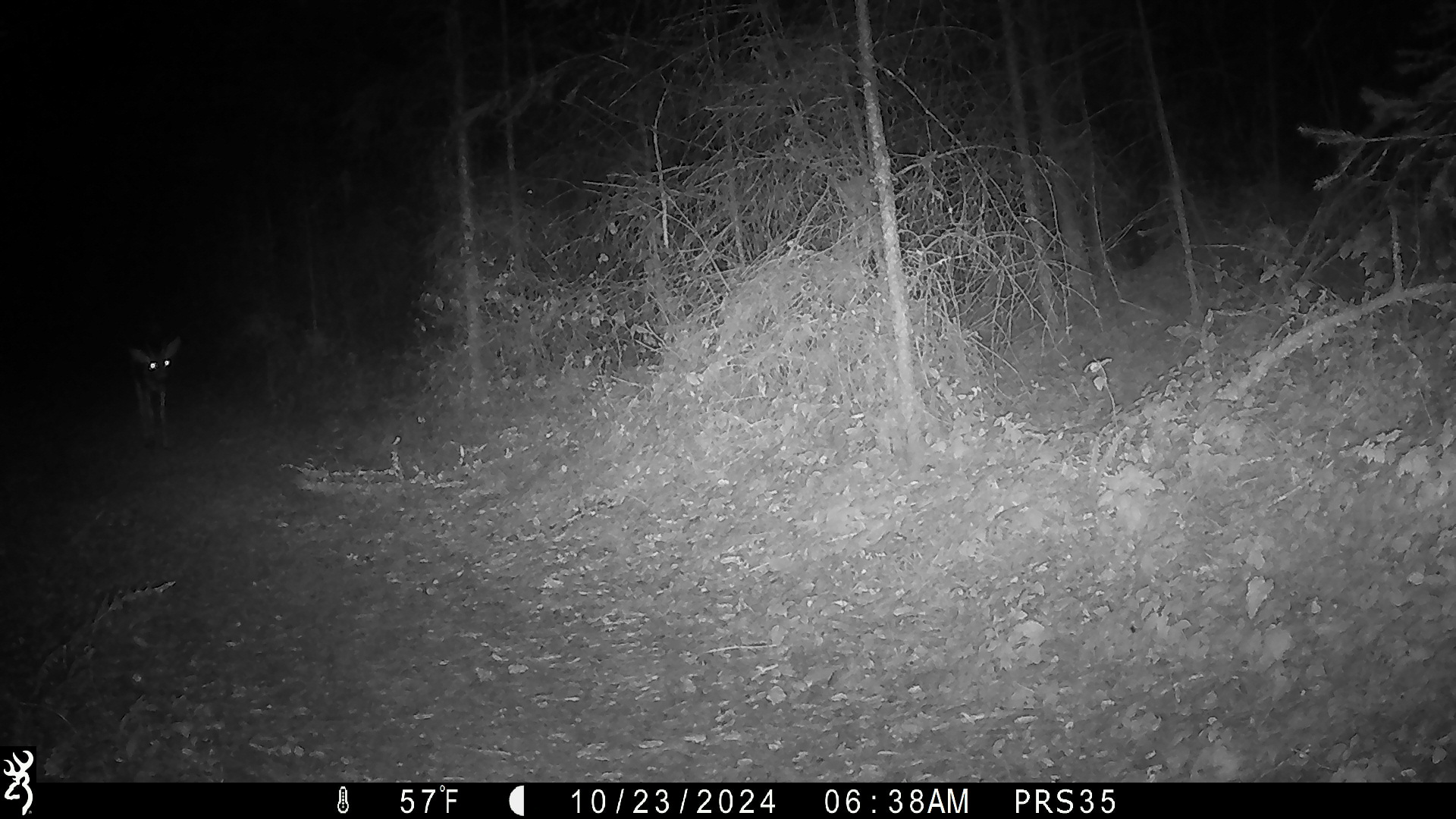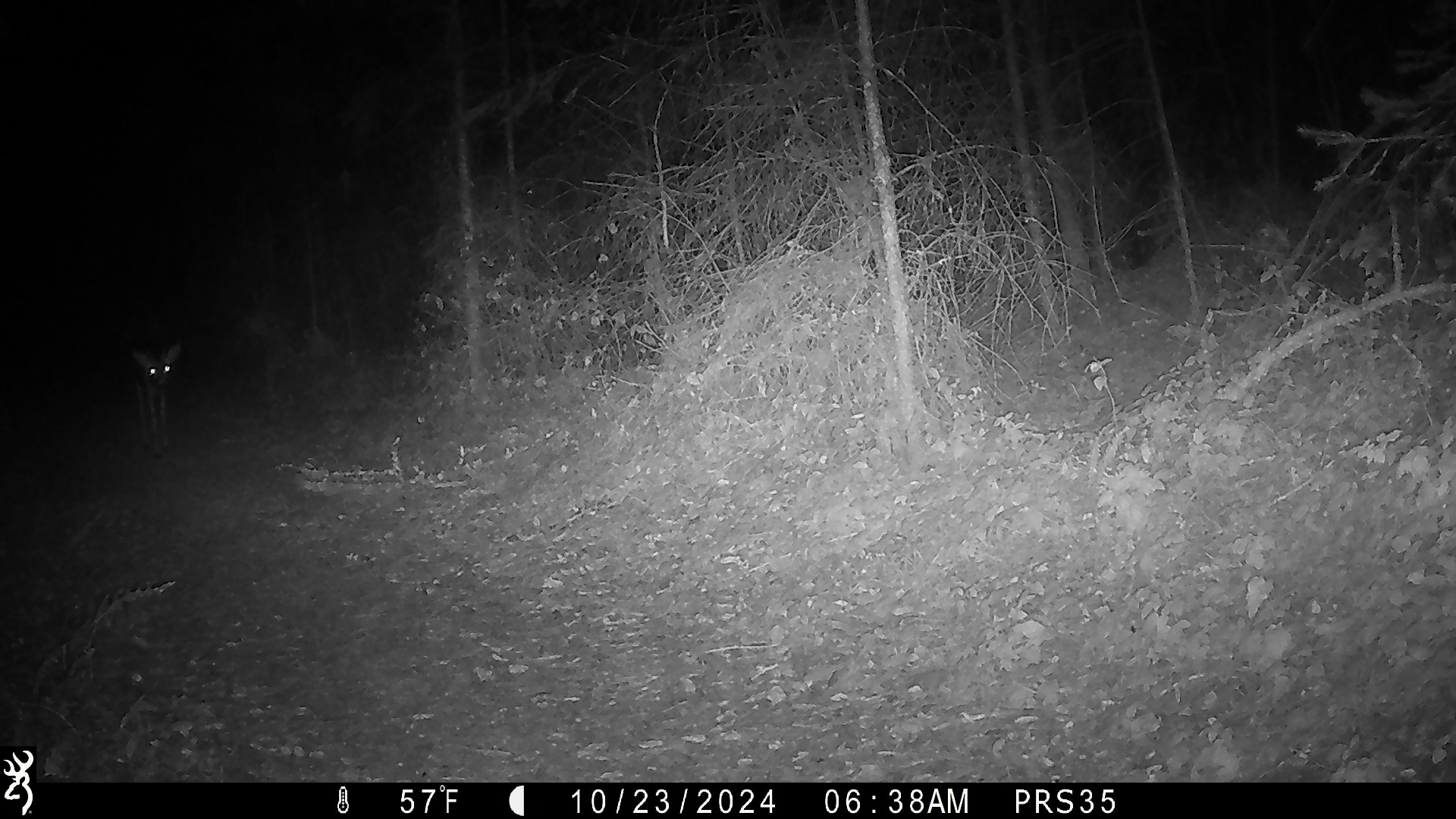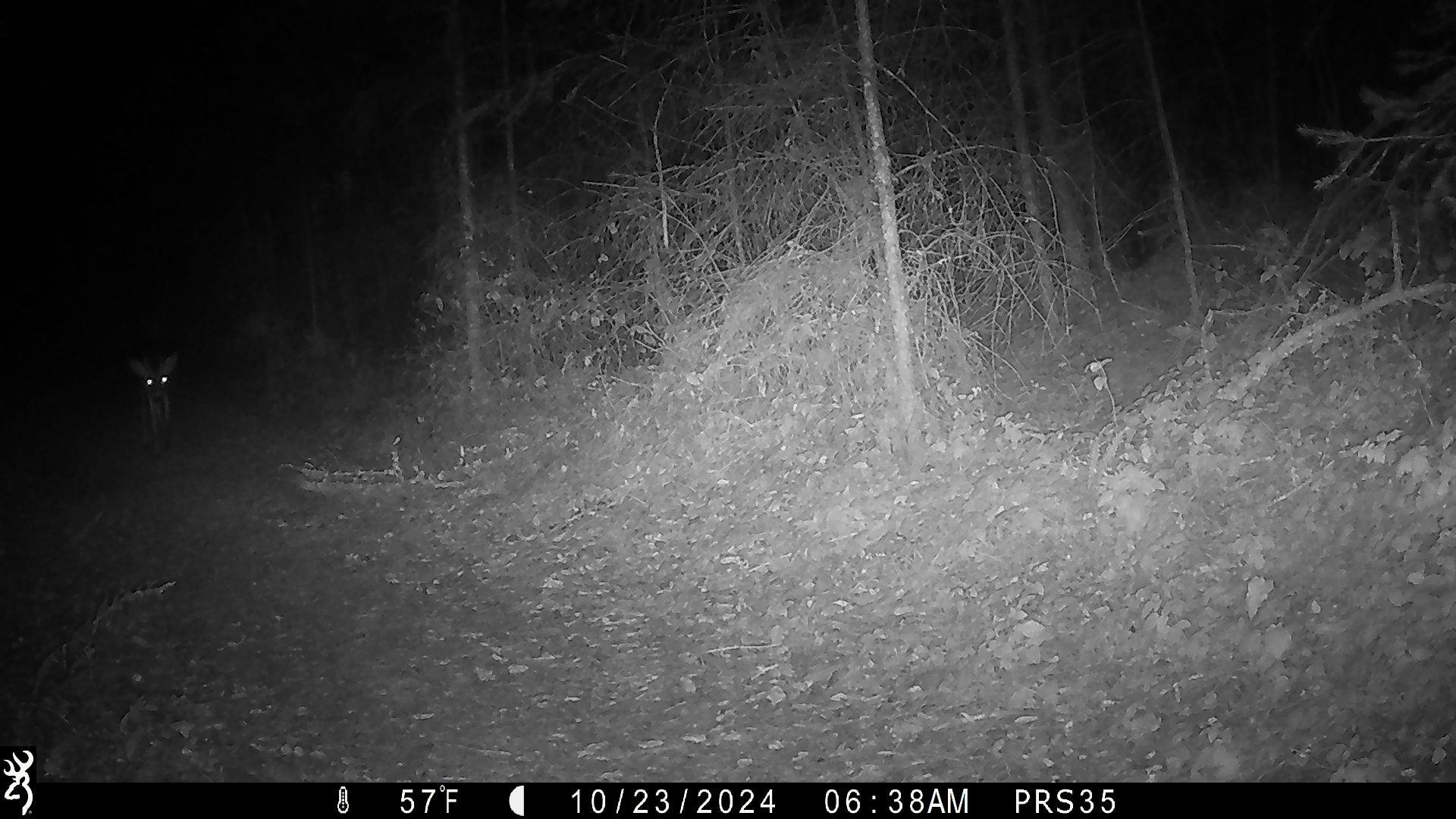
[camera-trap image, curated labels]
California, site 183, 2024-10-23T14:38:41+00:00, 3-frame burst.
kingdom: Animalia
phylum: Chordata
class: Mammalia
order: Artiodactyla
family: Cervidae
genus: Odocoileus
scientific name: Odocoileus hemionus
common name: mule deer